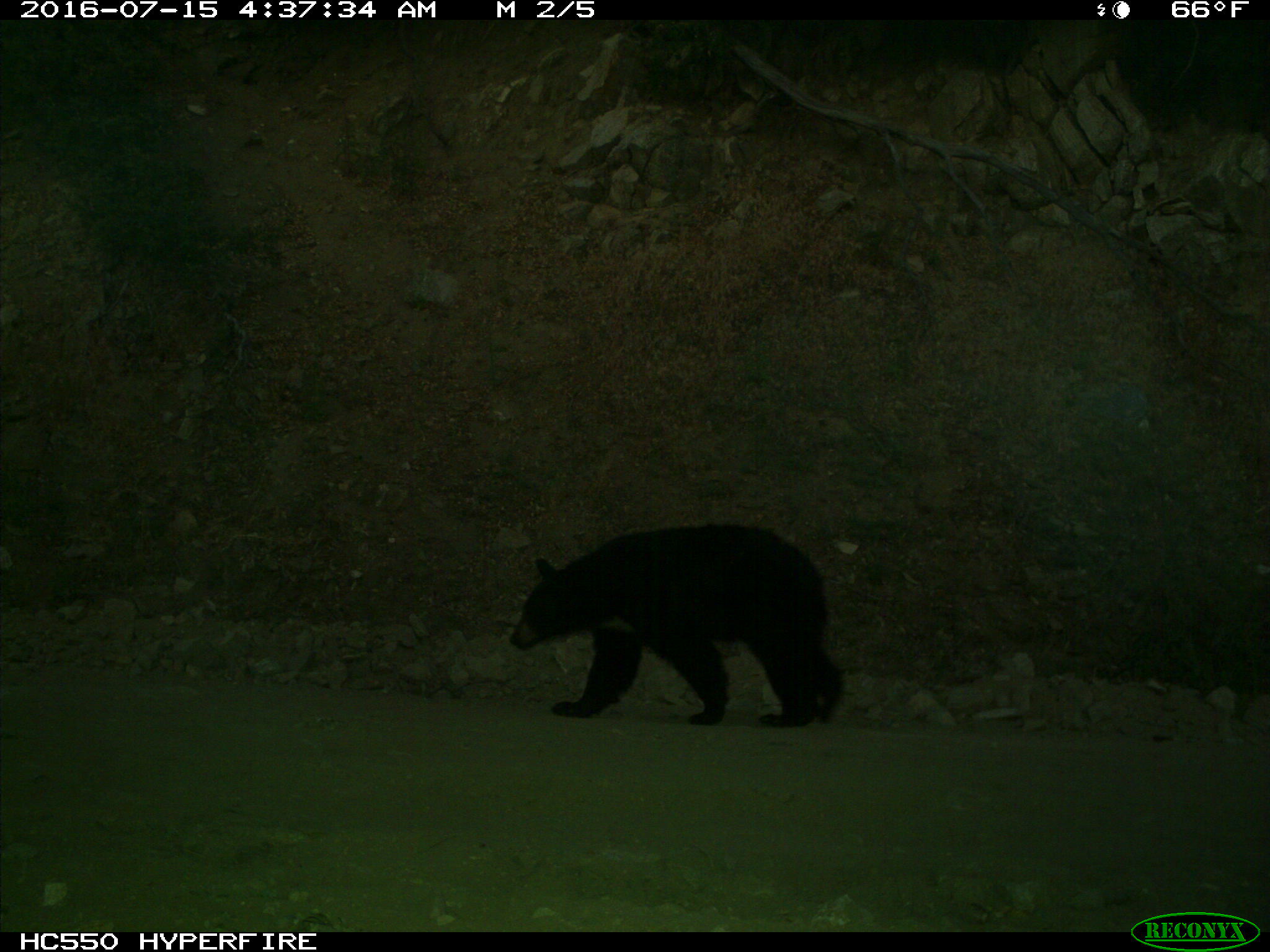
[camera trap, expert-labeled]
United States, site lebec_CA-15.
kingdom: Animalia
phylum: Chordata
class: Mammalia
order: Carnivora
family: Ursidae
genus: Ursus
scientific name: Ursus americanus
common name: american black bear